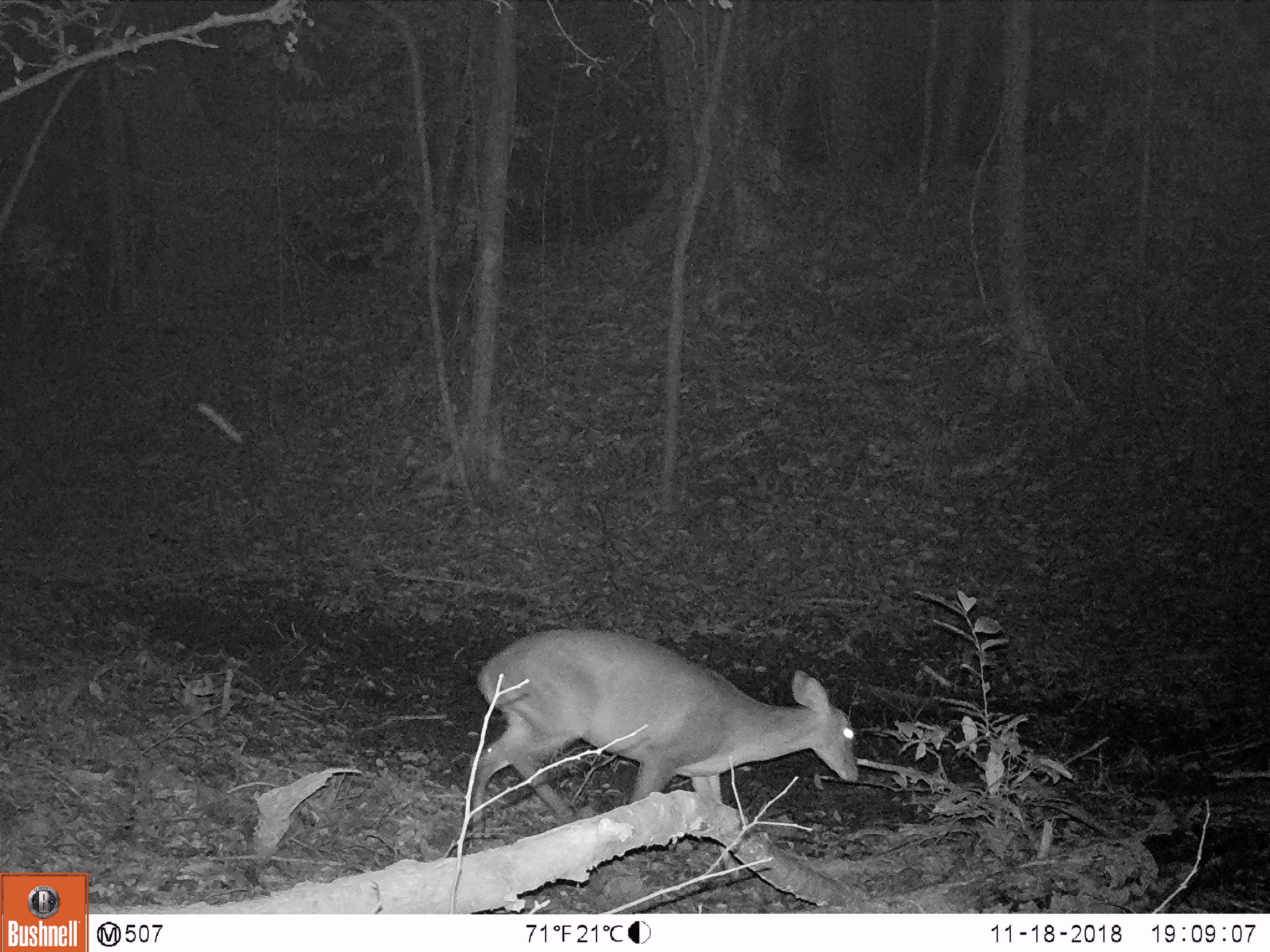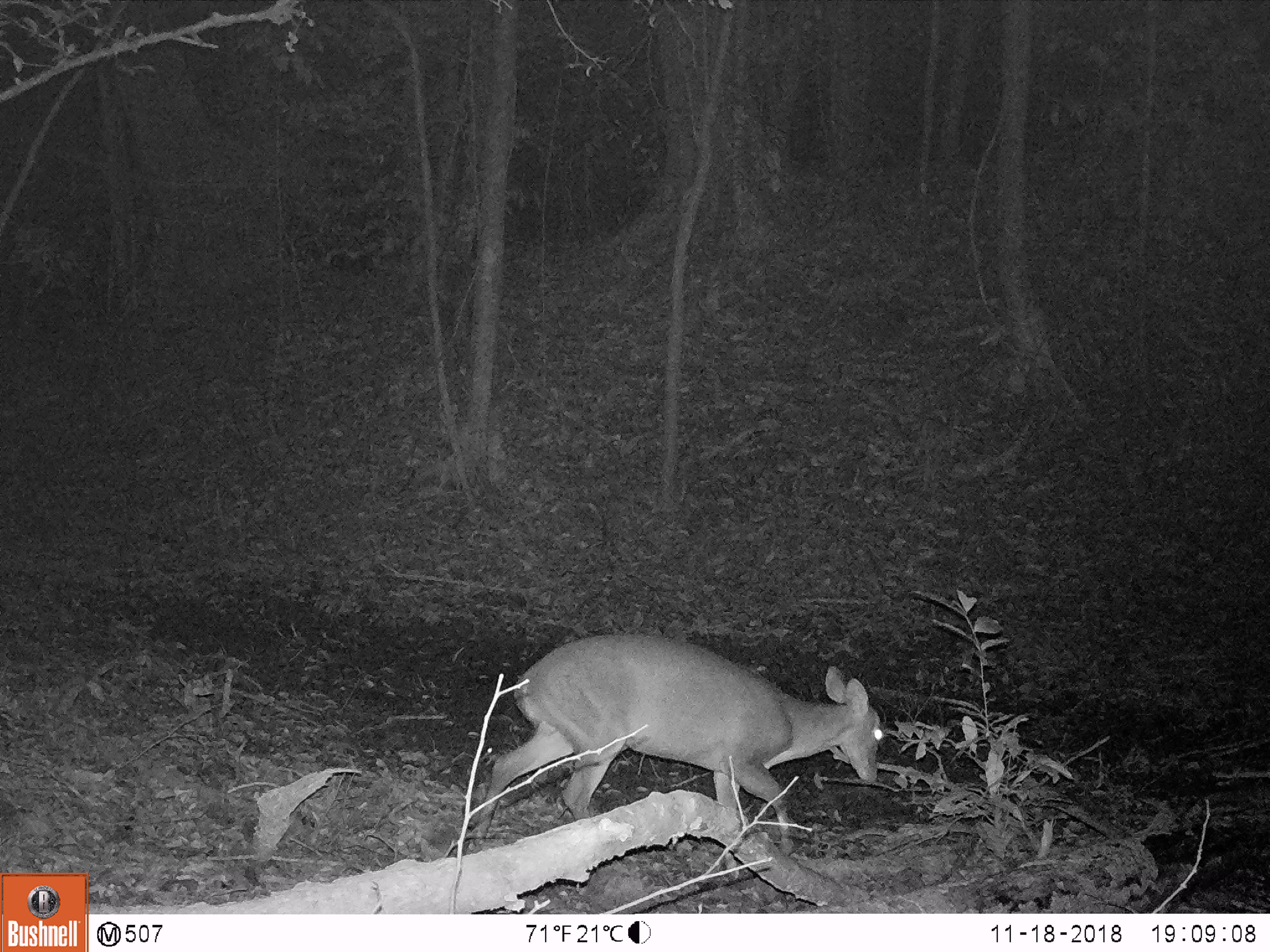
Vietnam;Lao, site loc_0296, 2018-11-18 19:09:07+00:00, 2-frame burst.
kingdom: Animalia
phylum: Chordata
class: Mammalia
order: Artiodactyla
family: Cervidae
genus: Muntiacus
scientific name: Muntiacus vuquangensis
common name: large-antlered muntjac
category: large antlered muntjac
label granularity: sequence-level